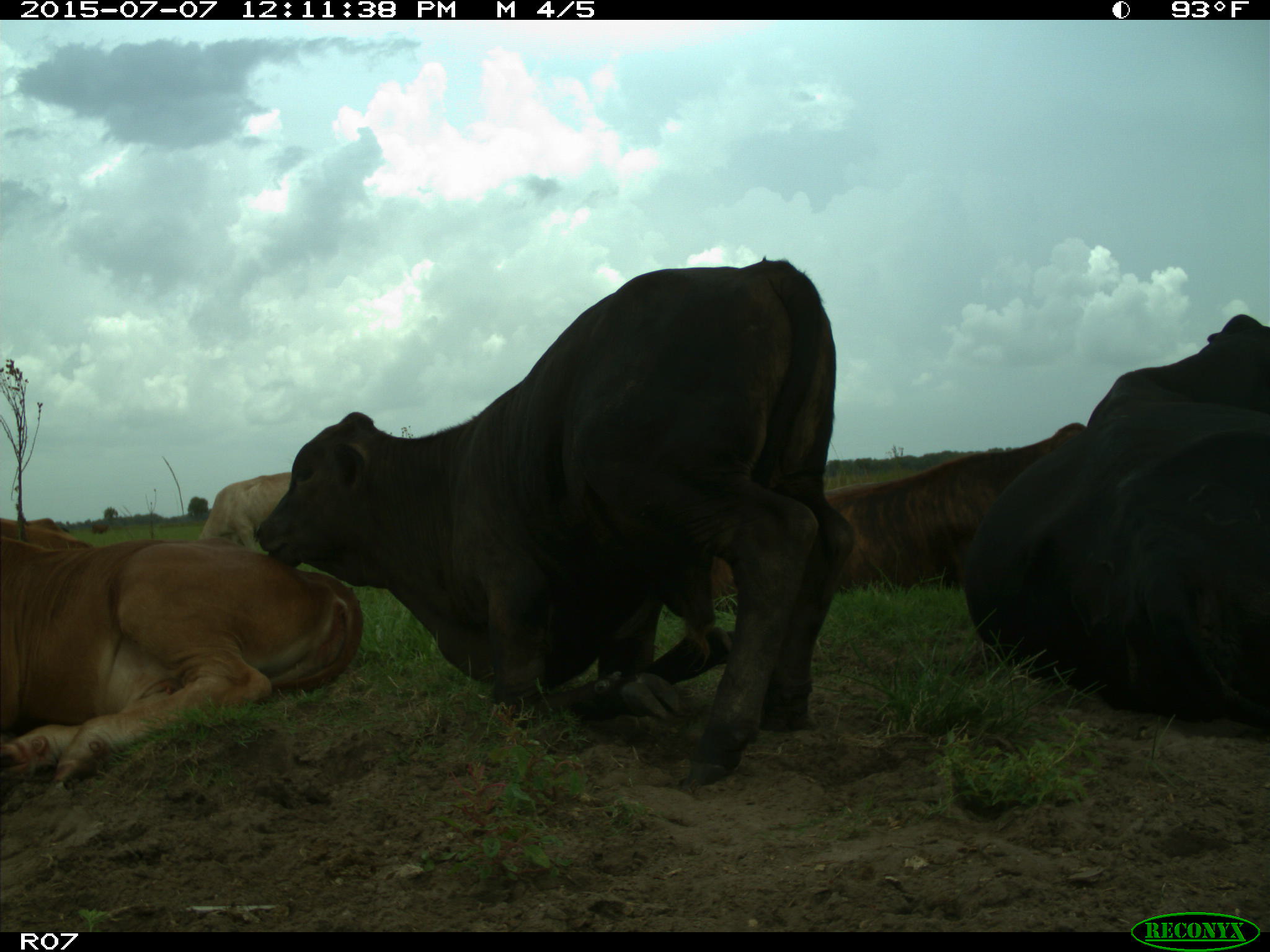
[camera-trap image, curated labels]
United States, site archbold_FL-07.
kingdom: Animalia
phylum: Chordata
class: Mammalia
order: Artiodactyla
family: Bovidae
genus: Bos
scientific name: Bos taurus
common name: domestic cow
Bos taurus (domestic cow).